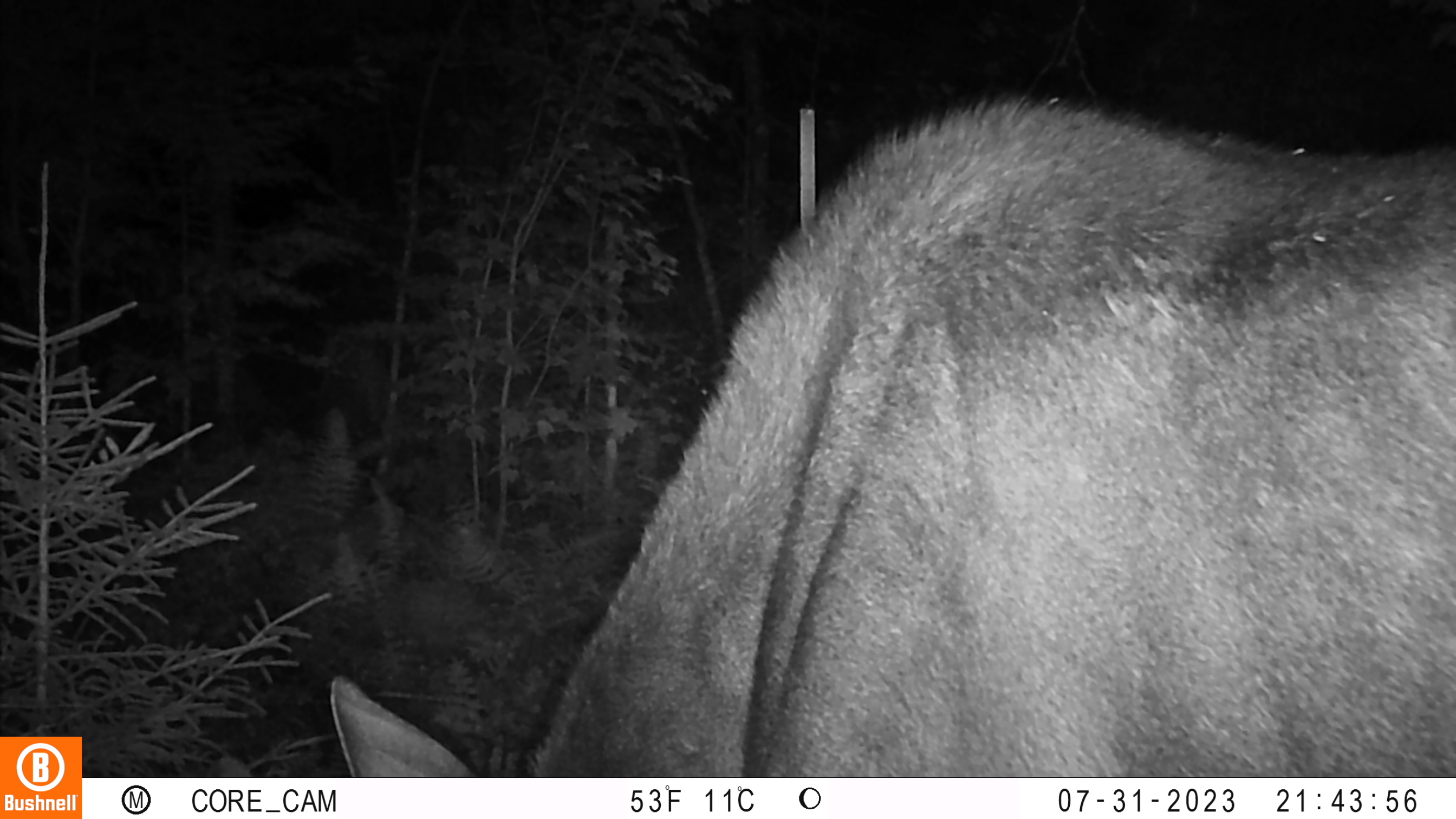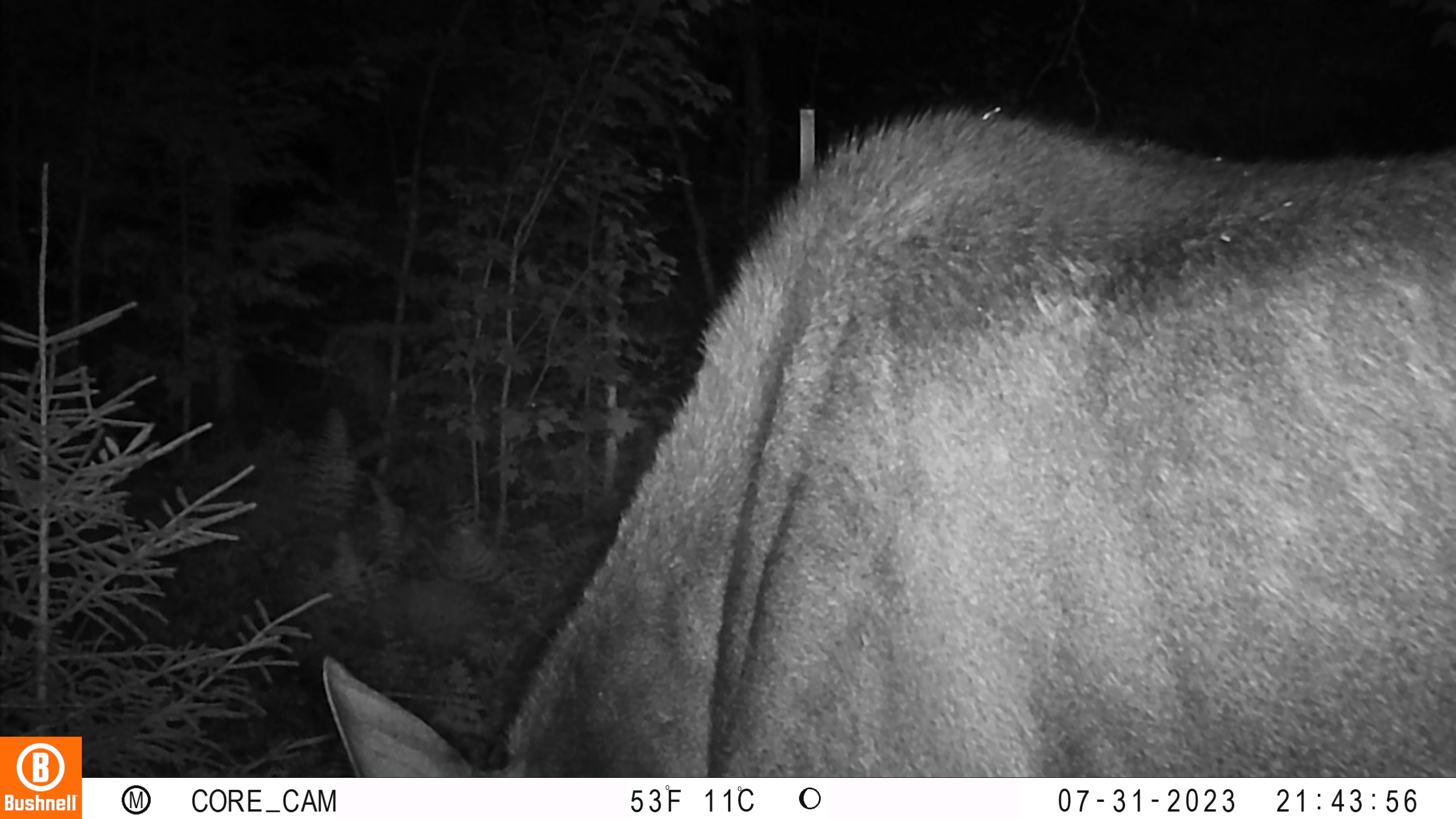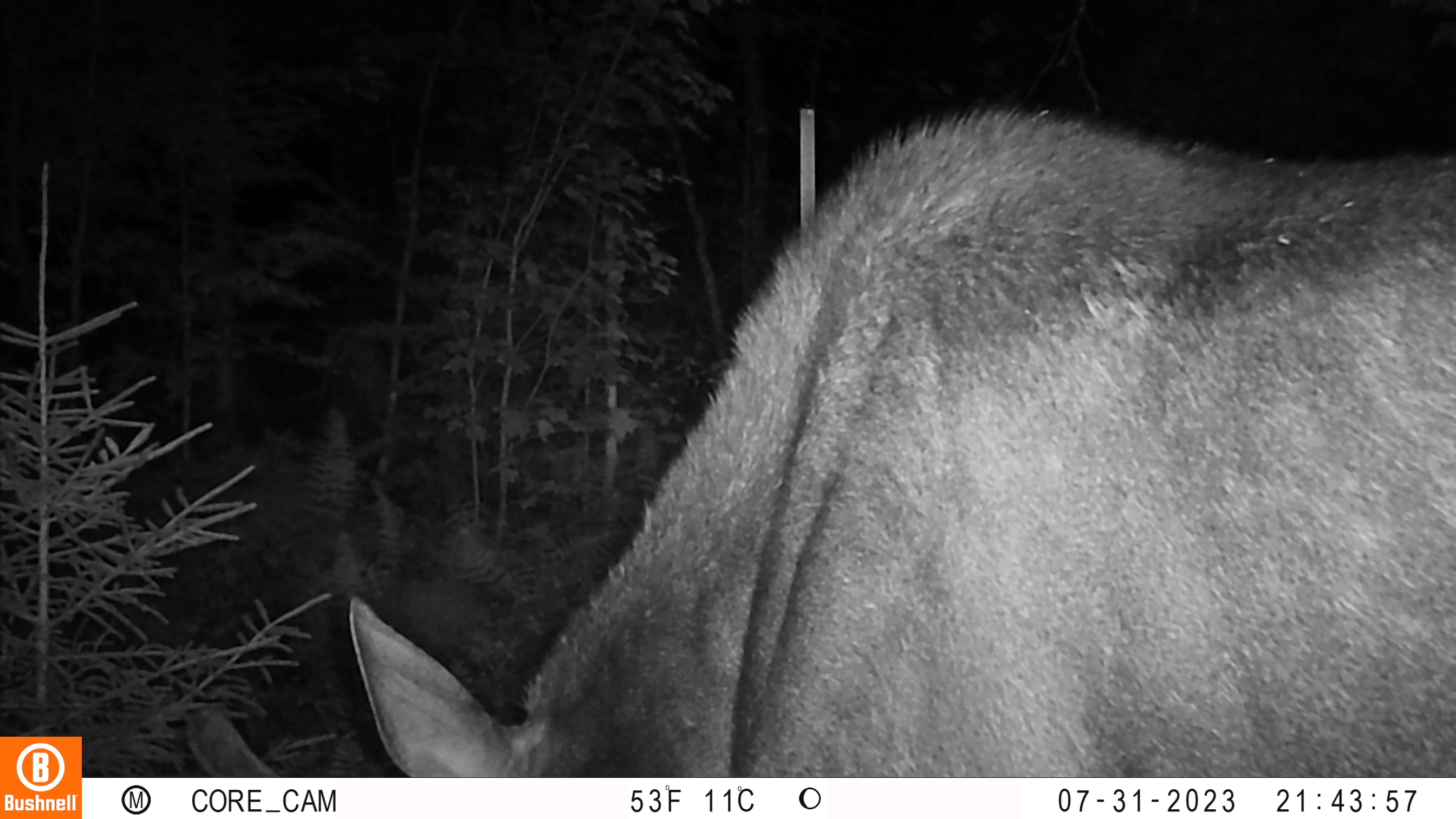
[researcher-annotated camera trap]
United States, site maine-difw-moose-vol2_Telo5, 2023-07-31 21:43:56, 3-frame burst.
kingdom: Animalia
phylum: Chordata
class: Mammalia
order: Artiodactyla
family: Cervidae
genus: Odocoileus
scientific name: Odocoileus virginianus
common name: white-tailed deer